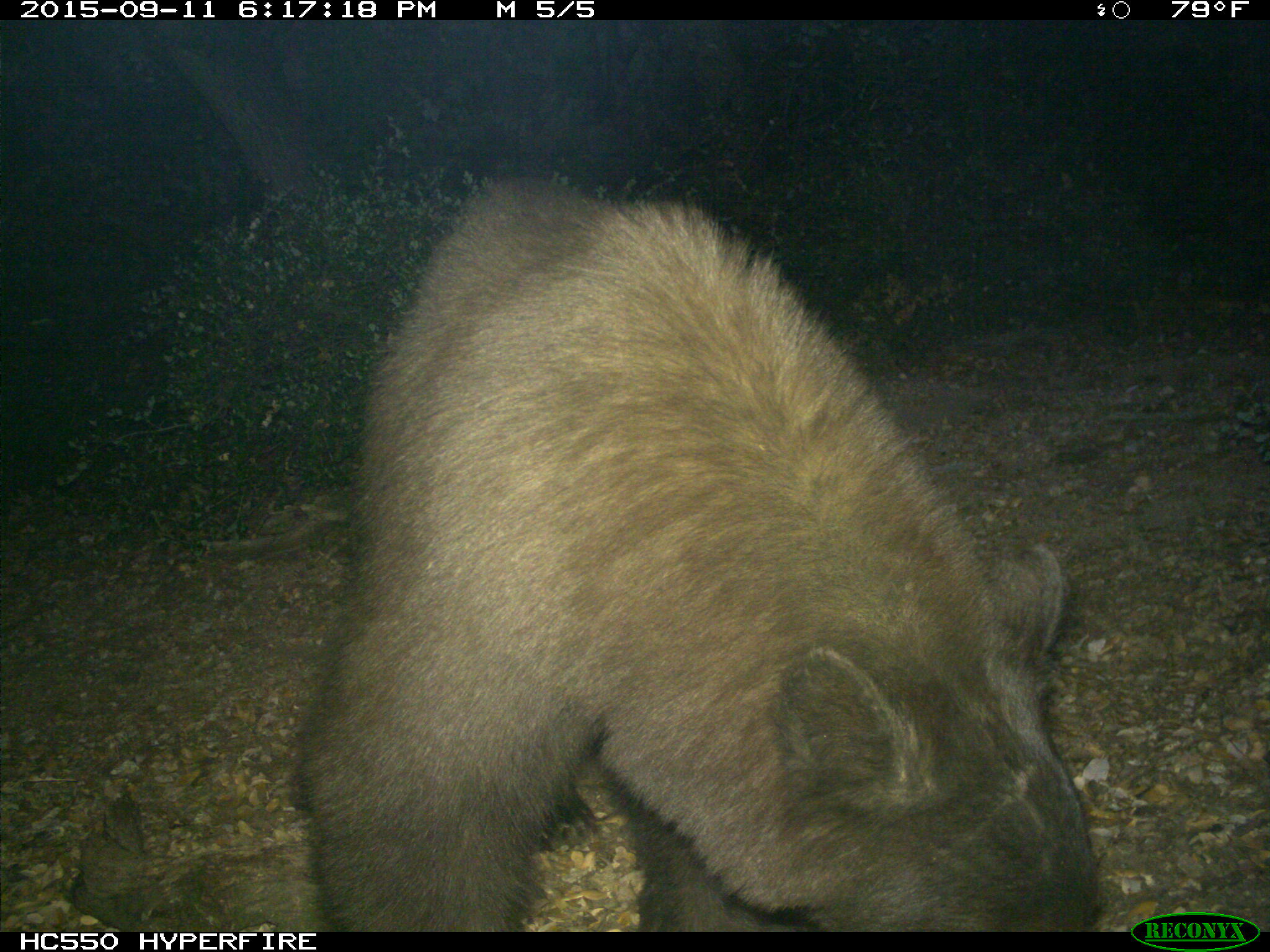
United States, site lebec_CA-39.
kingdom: Animalia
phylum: Chordata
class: Mammalia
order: Carnivora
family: Ursidae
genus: Ursus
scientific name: Ursus americanus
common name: american black bear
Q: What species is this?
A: Ursus americanus (american black bear).